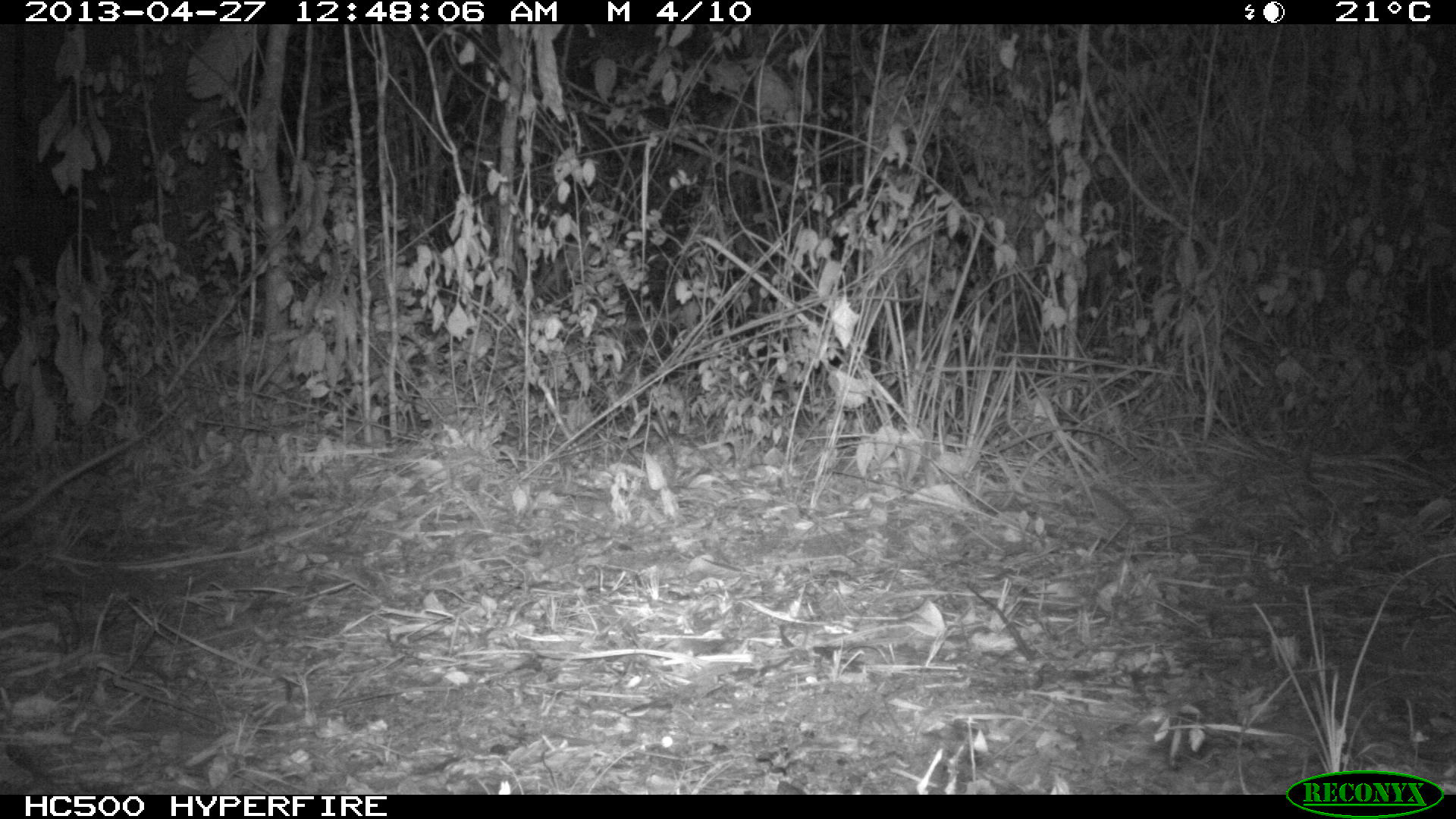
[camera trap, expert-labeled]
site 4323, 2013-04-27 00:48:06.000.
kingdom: Animalia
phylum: Chordata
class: Mammalia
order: Didelphimorphia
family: Didelphidae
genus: Didelphis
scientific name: Didelphis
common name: american opossums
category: didelphis sp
Didelphis sp (american opossums) (Didelphis), count 1.